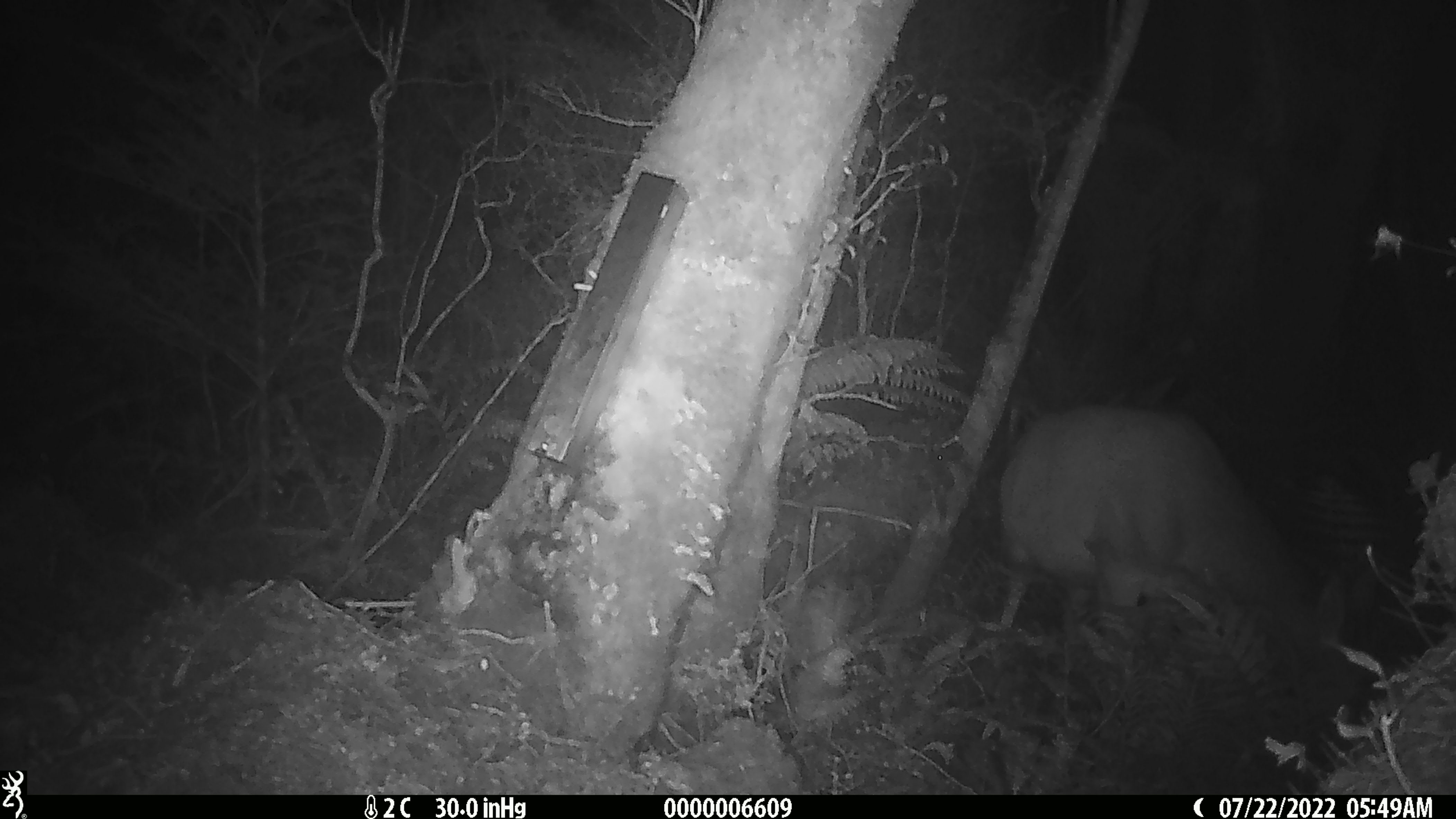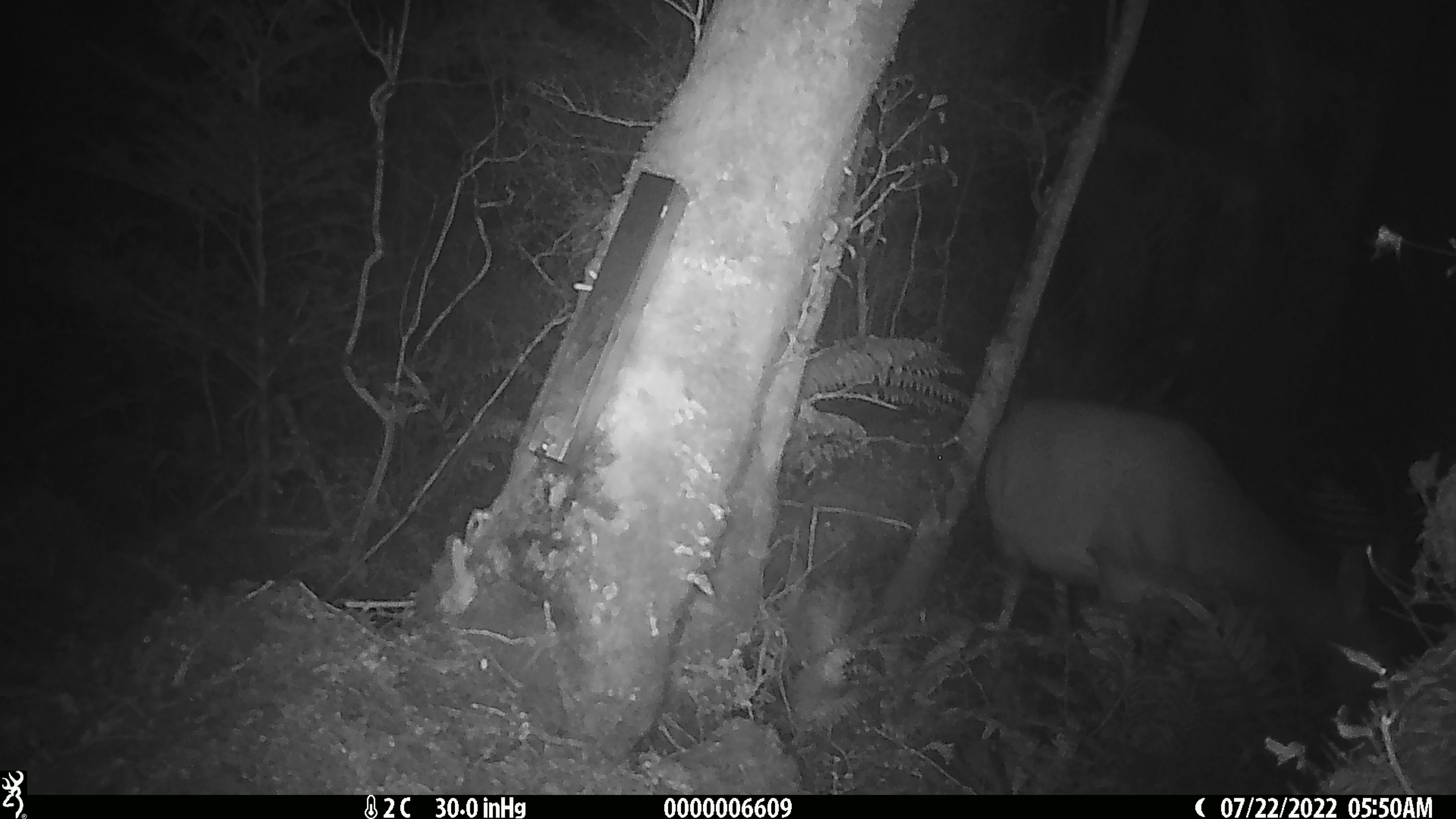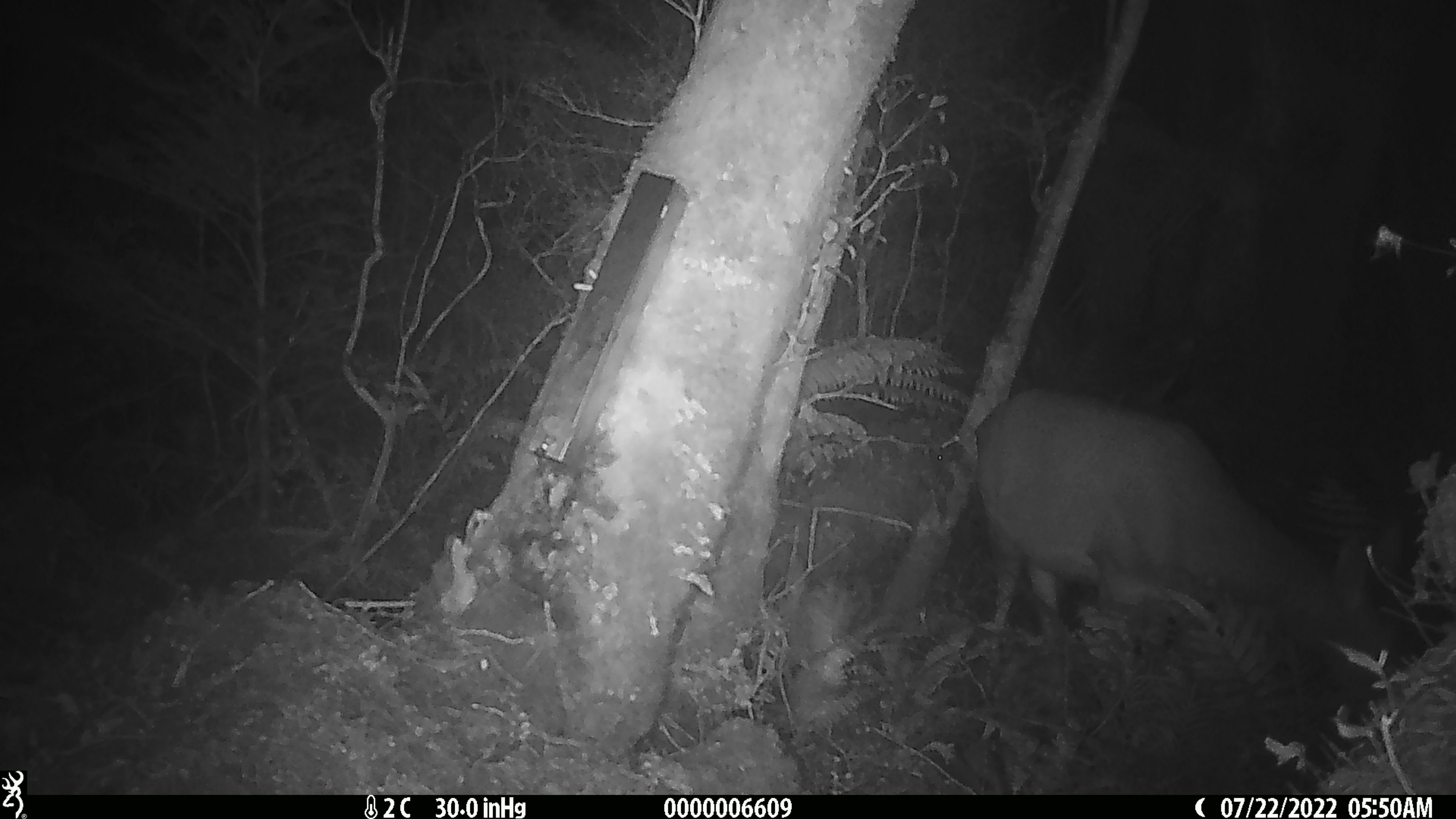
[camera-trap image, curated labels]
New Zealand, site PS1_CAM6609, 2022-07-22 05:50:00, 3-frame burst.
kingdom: Animalia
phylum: Chordata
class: Mammalia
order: Artiodactyla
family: Cervidae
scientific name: Cervidae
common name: deer